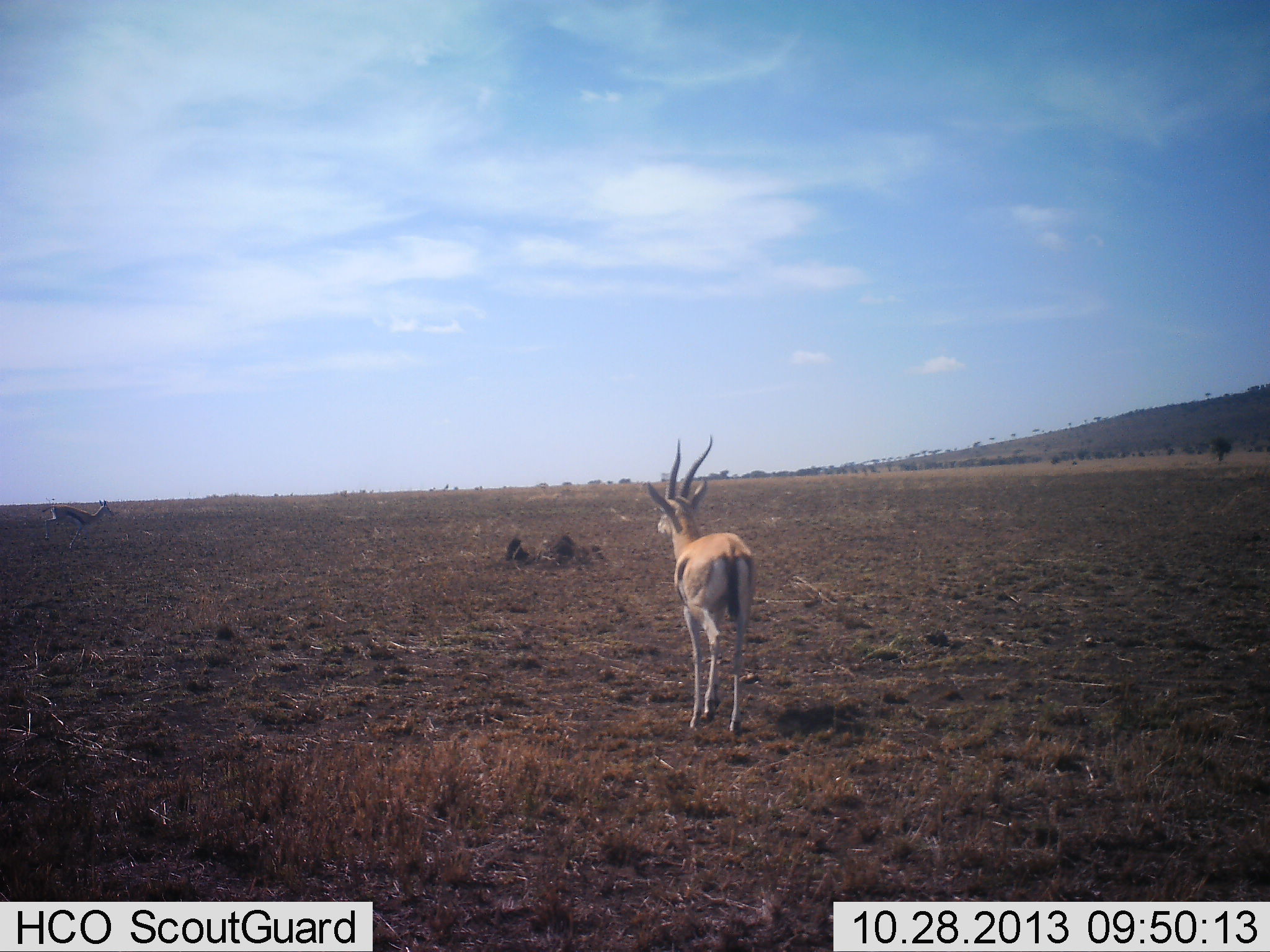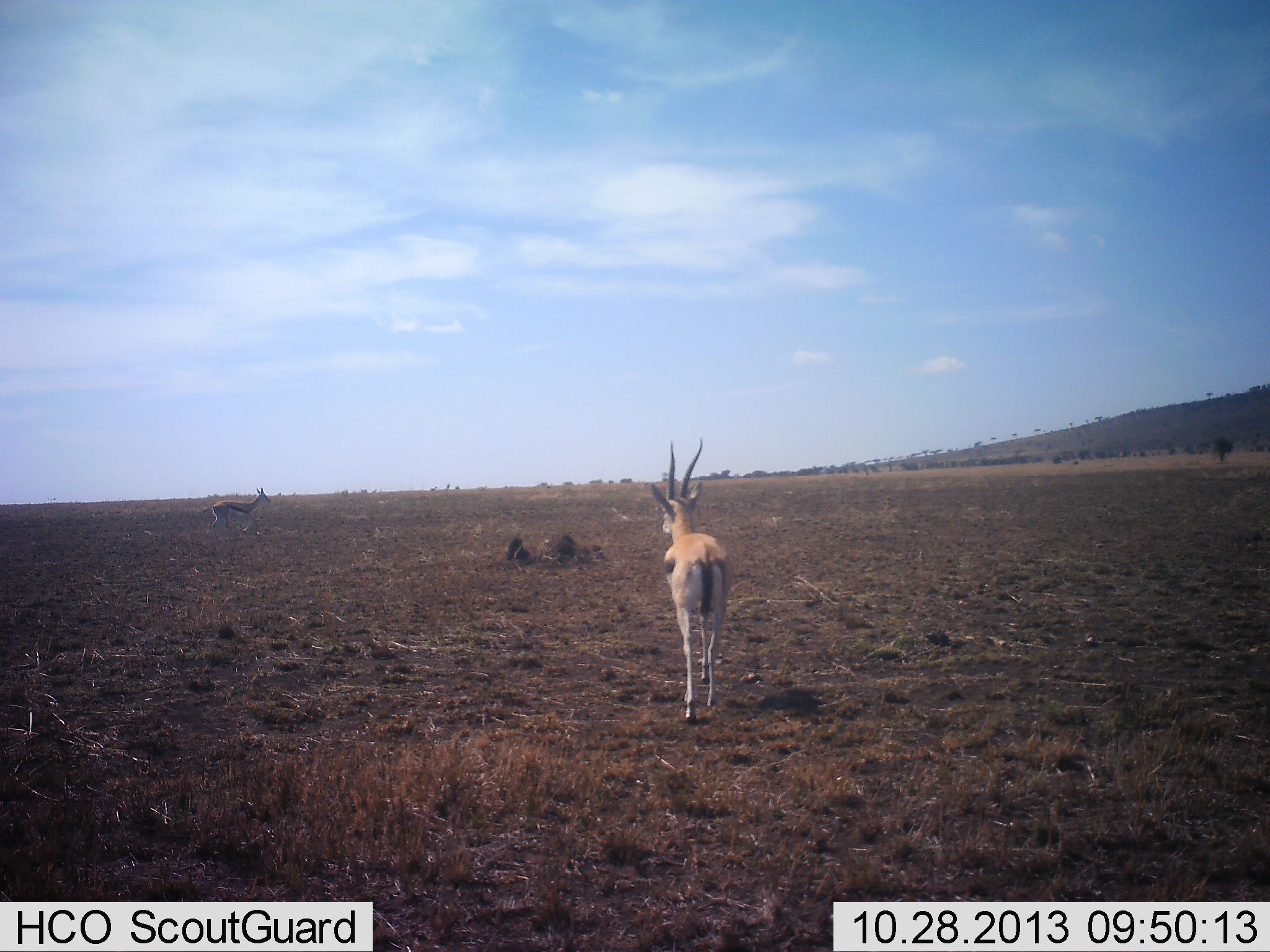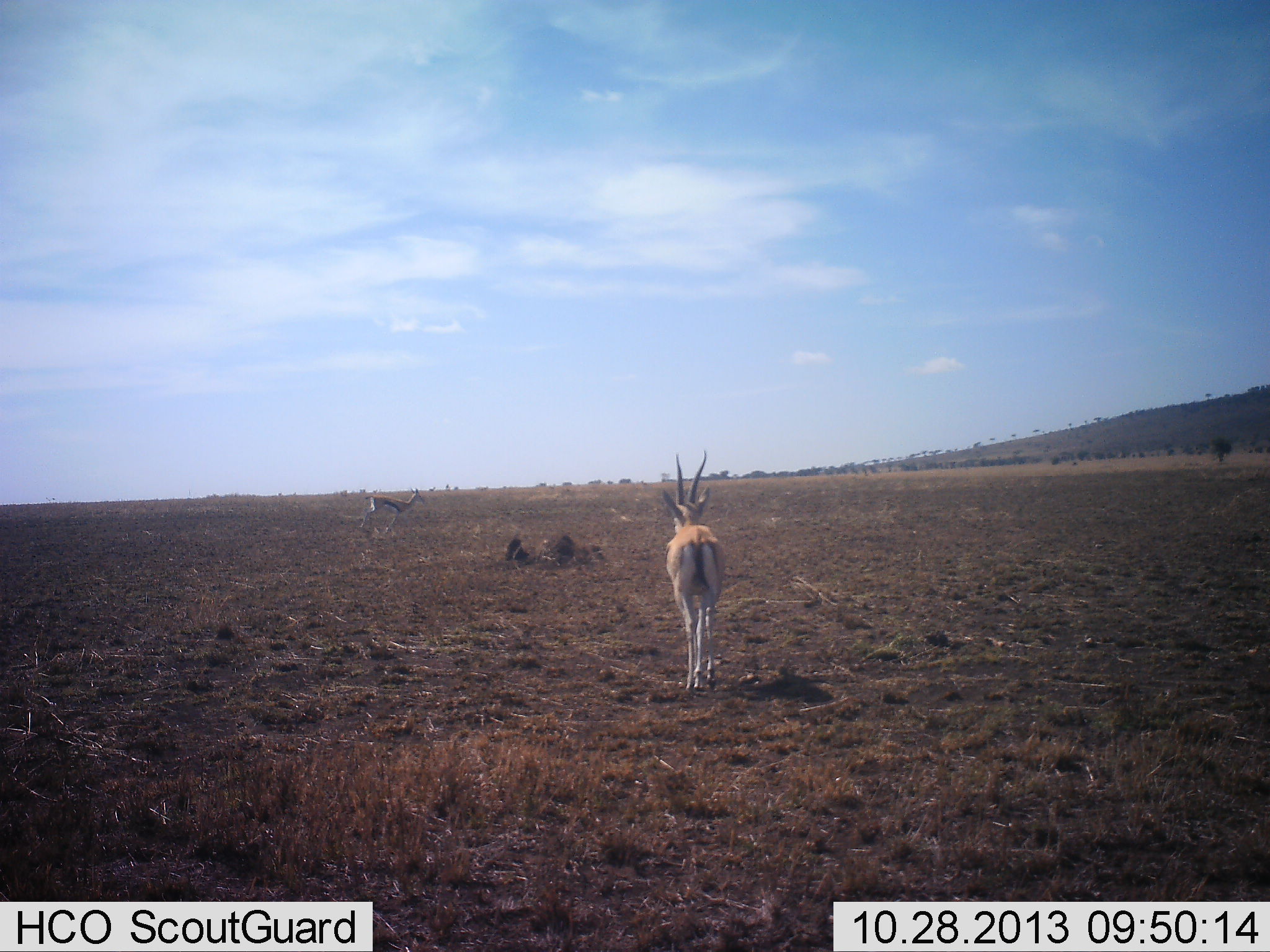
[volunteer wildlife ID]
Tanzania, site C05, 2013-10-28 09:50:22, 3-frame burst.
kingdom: Animalia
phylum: Chordata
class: Mammalia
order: Artiodactyla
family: Bovidae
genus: Eudorcas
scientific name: Eudorcas thomsonii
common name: thomson's gazelle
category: gazellethomsons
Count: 2.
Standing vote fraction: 20%.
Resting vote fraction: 0%.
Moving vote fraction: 80%.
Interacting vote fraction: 0%.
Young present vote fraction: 0%.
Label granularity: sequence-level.